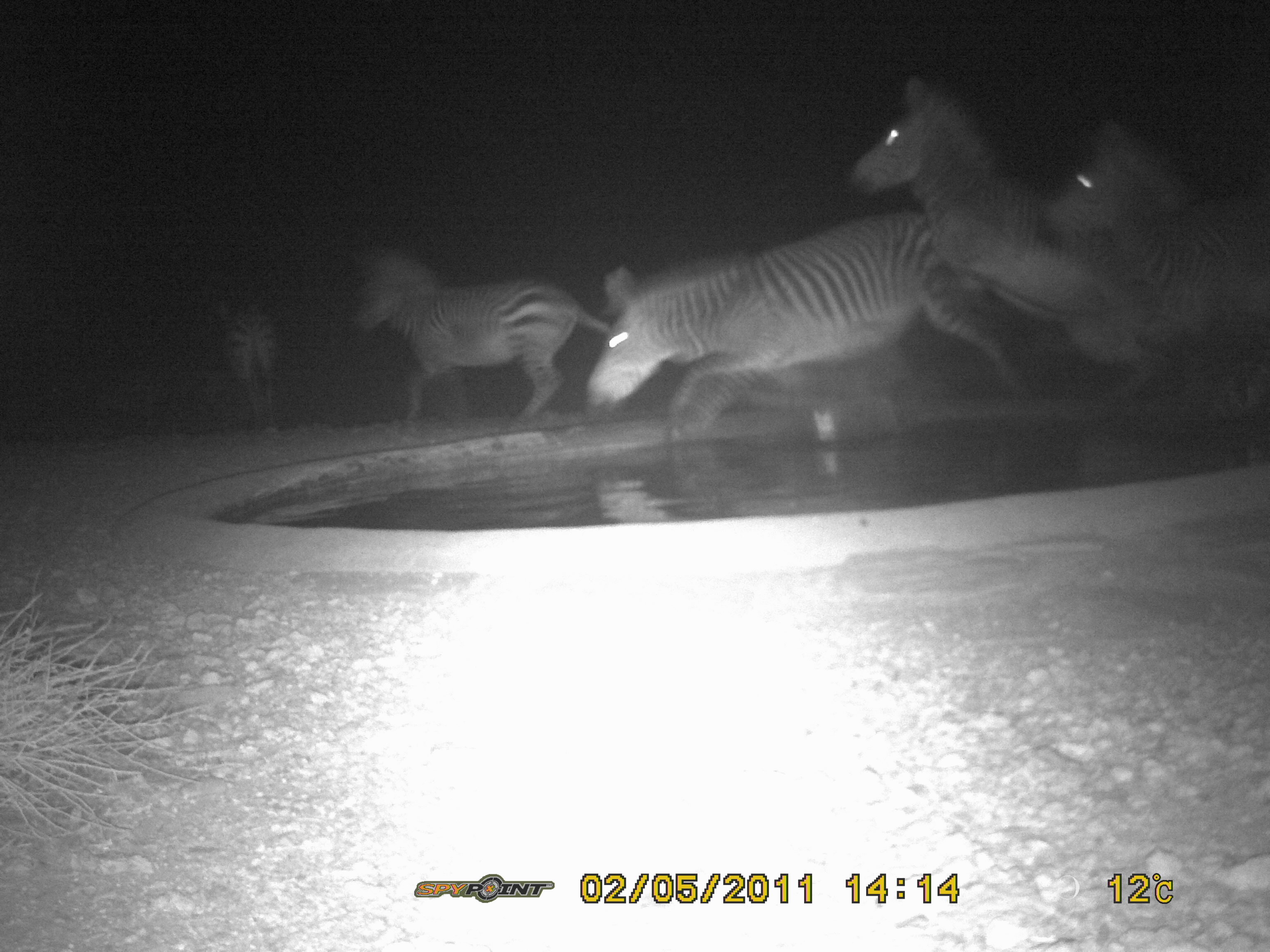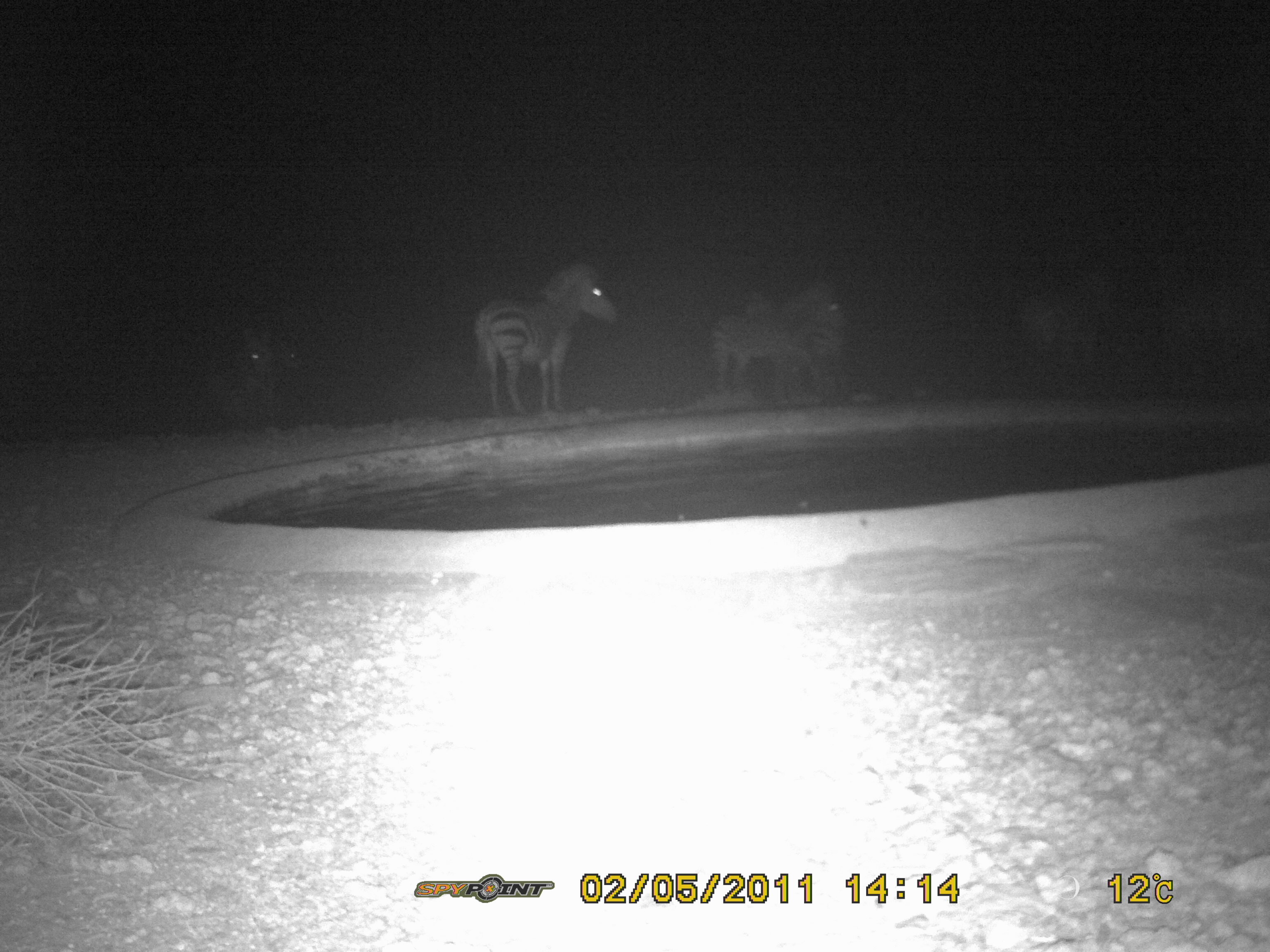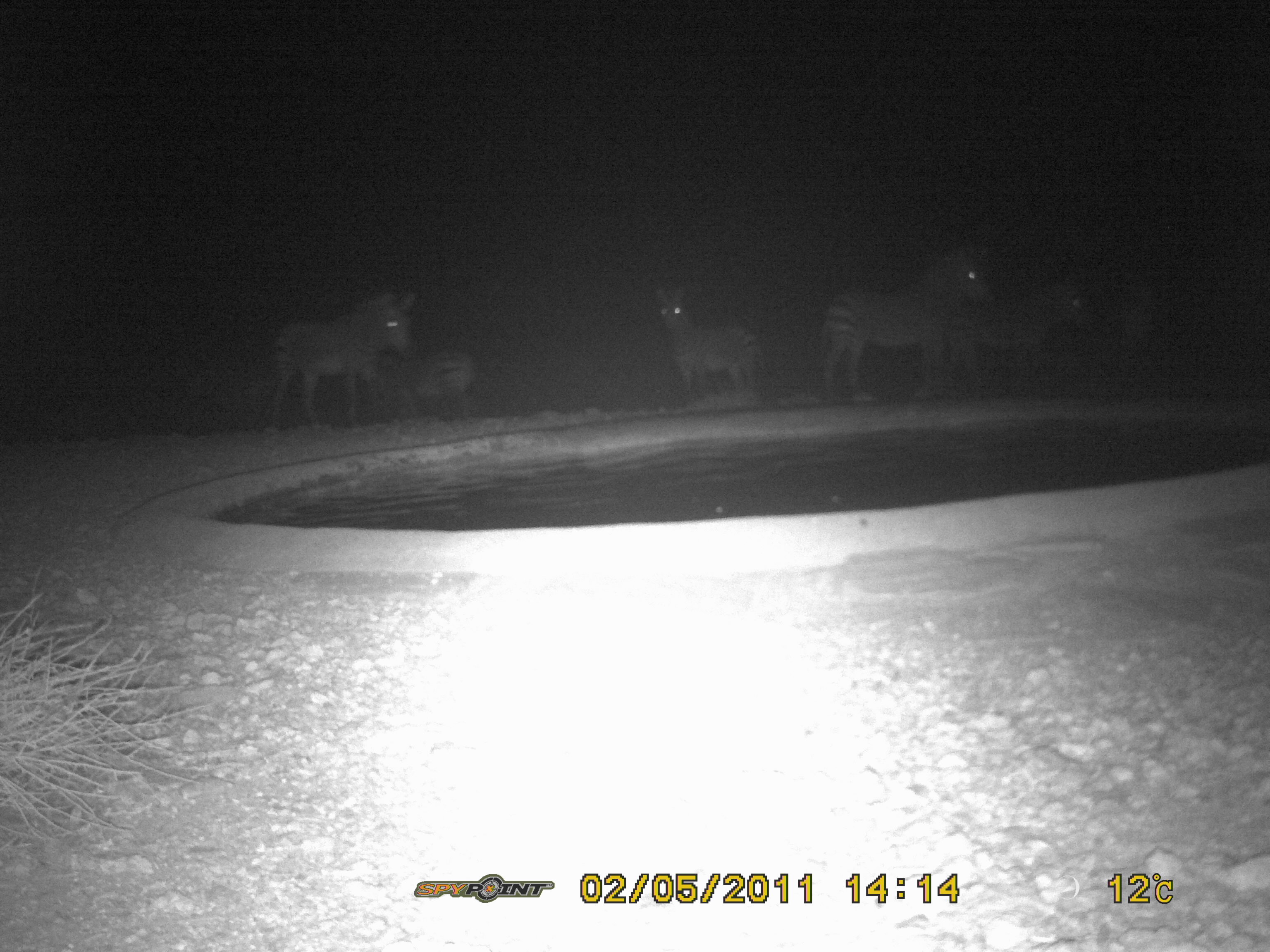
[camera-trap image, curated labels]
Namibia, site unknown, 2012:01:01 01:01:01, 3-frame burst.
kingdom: Animalia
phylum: Chordata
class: Mammalia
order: Perissodactyla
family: Equidae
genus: Equus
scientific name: Equus zebra hartmannae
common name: hartmann's mountain zebra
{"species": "Equus zebra hartmannae (hartmann's mountain zebra)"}